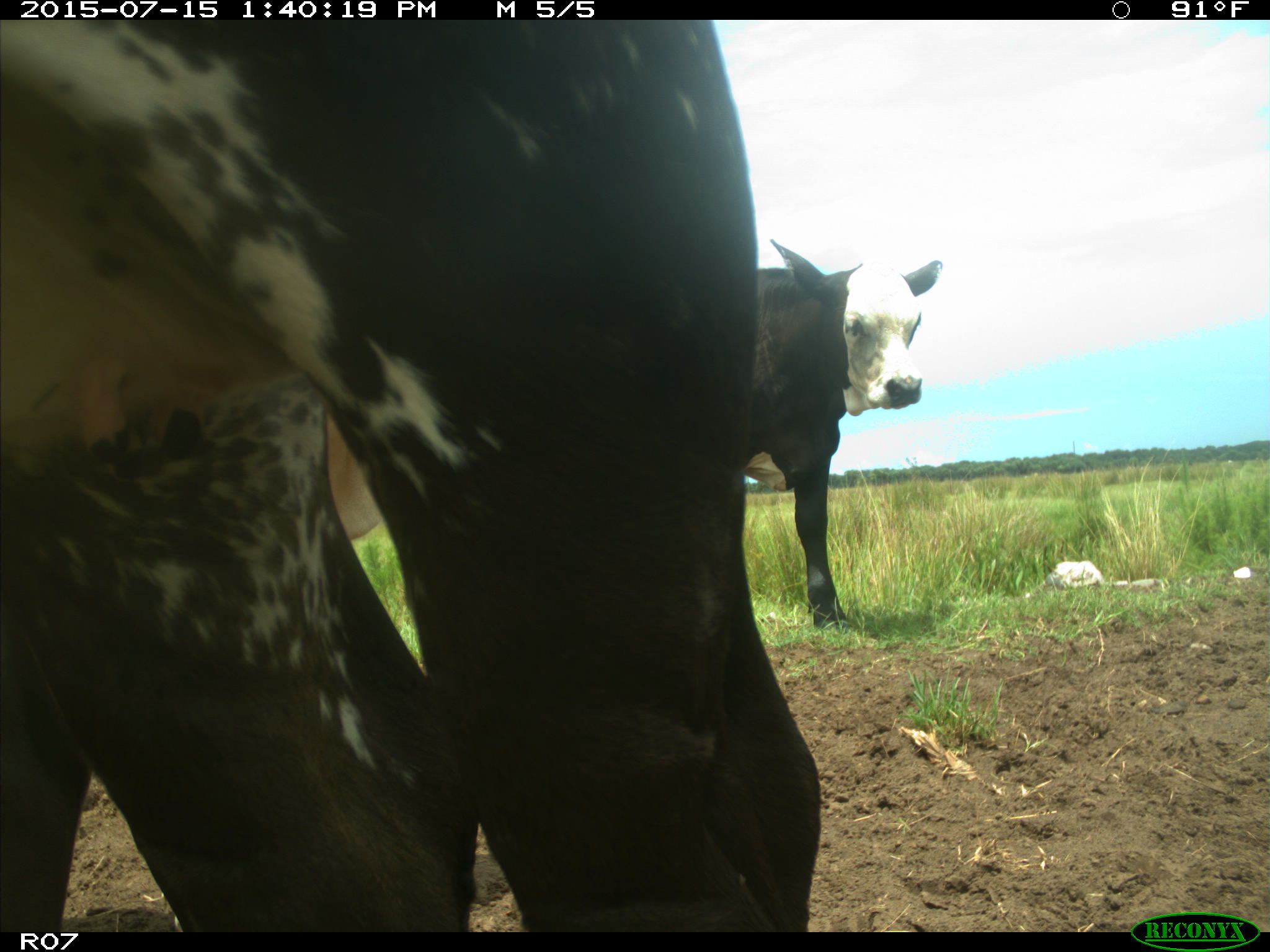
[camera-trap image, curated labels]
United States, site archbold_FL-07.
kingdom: Animalia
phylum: Chordata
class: Mammalia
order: Artiodactyla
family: Bovidae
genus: Bos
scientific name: Bos taurus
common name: domestic cow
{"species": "Bos taurus (domestic cow)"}